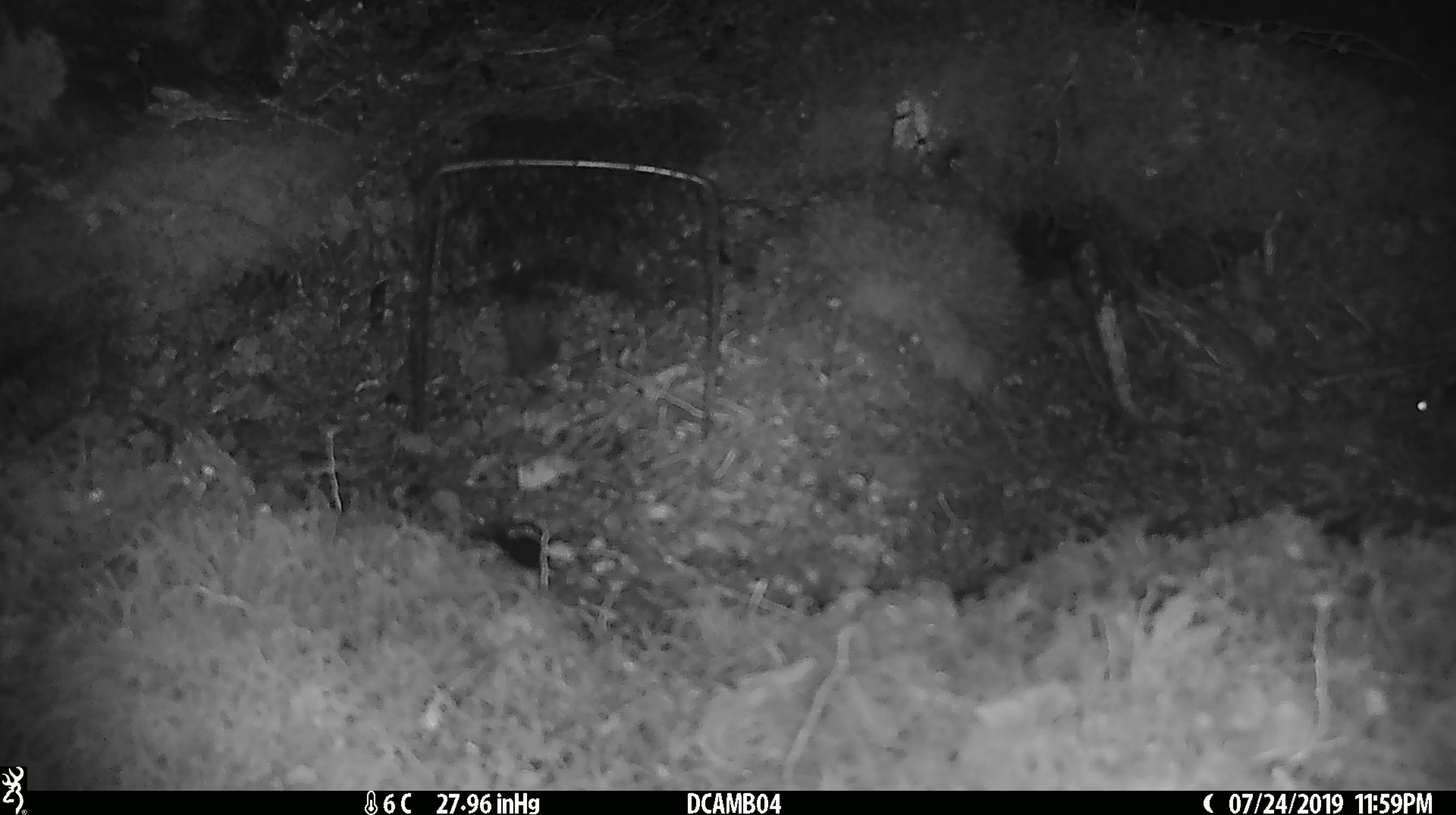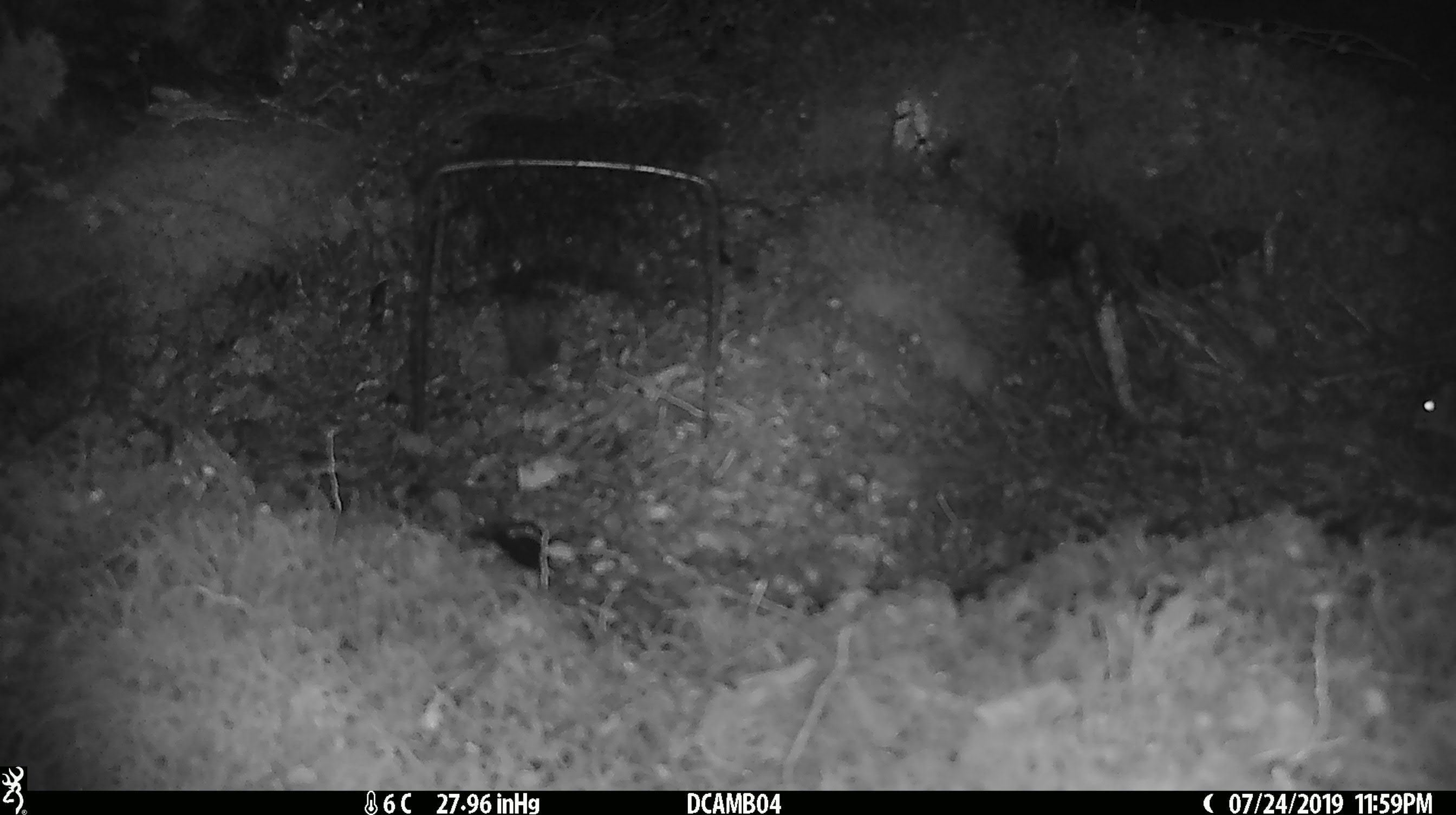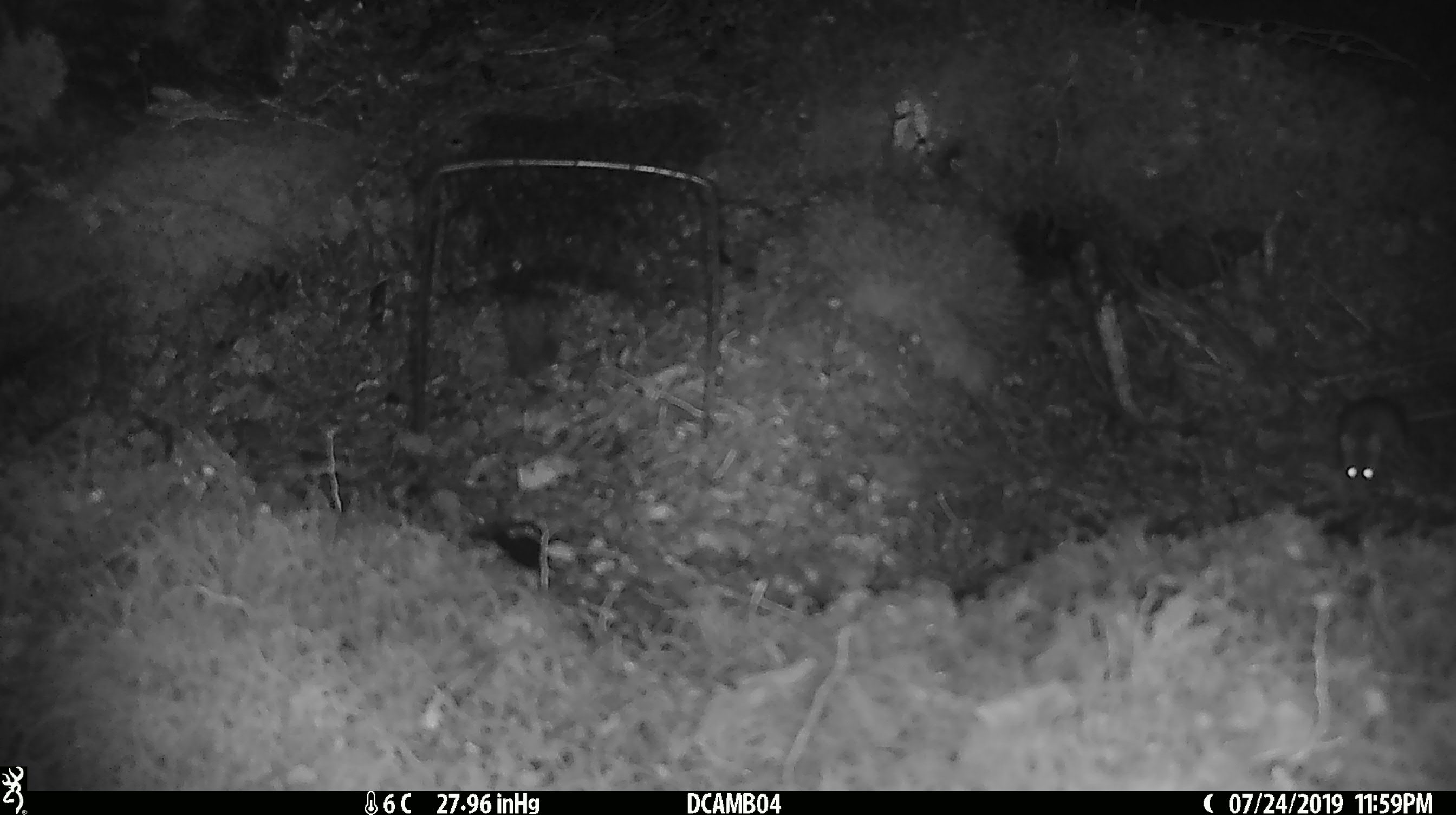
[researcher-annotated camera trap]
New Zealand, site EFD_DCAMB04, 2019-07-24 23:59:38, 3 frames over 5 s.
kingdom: Animalia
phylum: Chordata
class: Mammalia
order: Rodentia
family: Muridae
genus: Mus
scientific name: Mus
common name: mouse